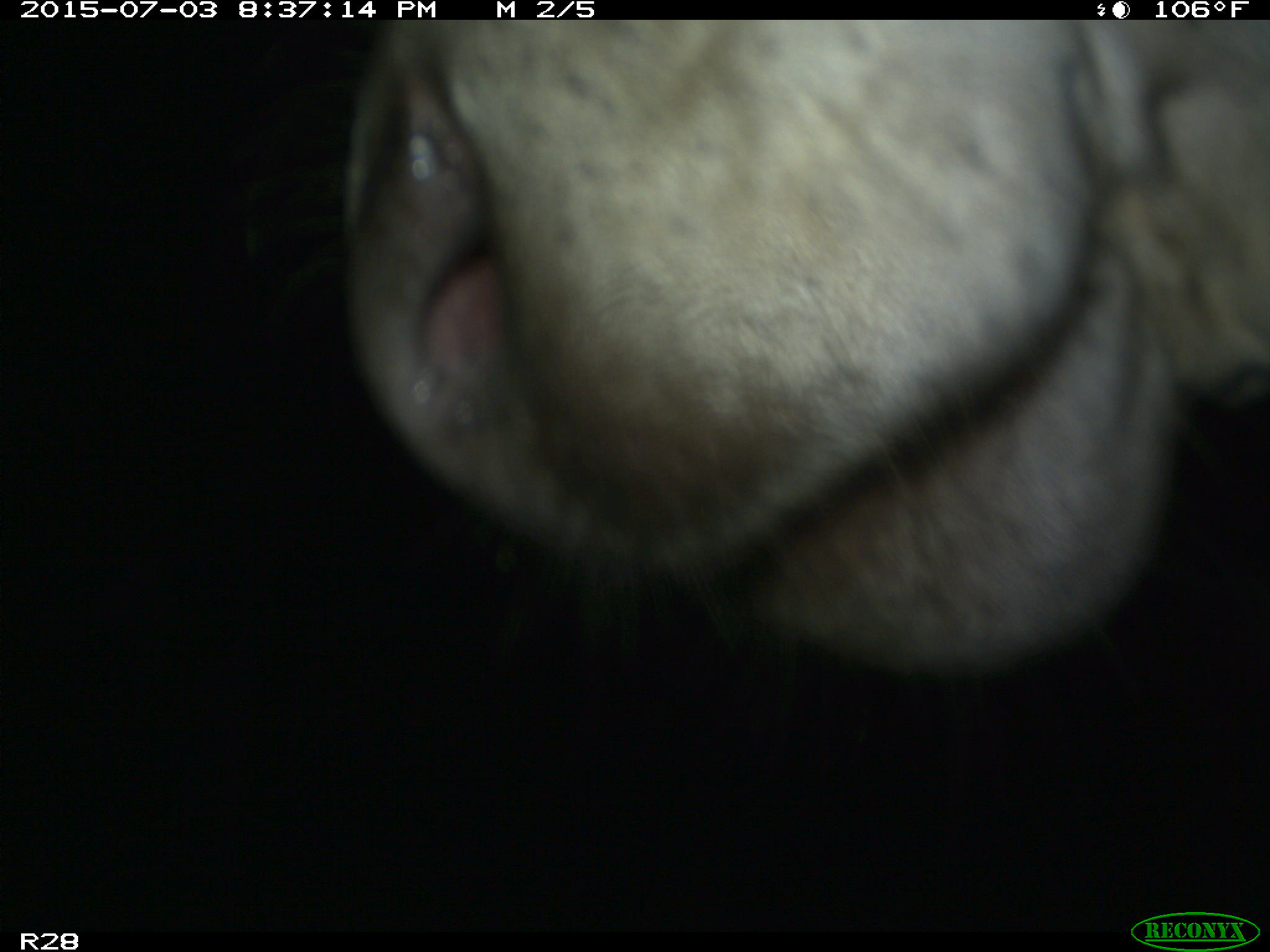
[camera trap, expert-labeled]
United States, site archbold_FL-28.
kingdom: Animalia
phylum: Chordata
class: Mammalia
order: Artiodactyla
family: Bovidae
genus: Bos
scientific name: Bos taurus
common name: domestic cow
Bos taurus (domestic cow).